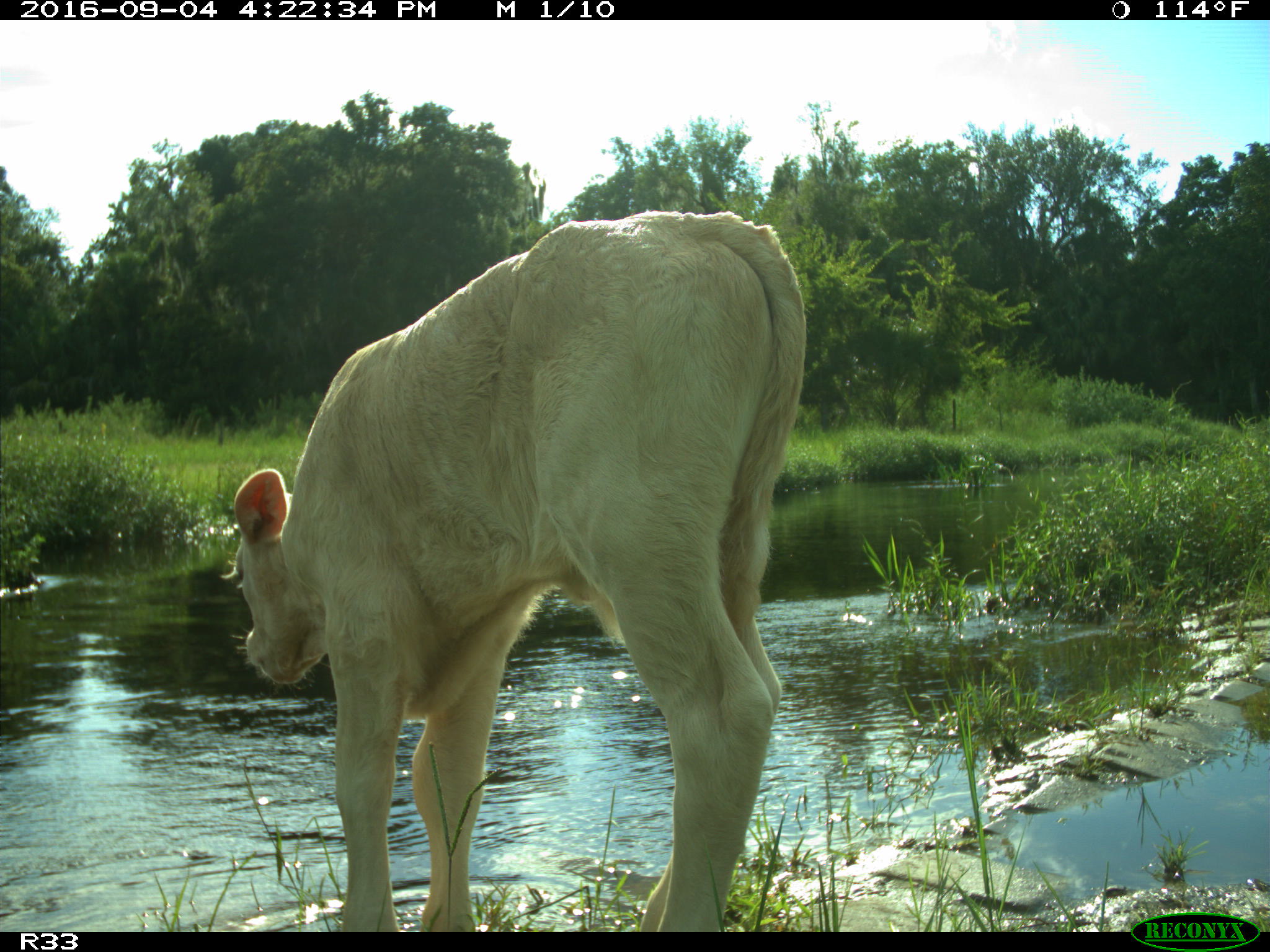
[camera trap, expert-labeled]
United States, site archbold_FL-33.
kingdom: Animalia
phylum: Chordata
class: Mammalia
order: Artiodactyla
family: Bovidae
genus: Bos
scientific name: Bos taurus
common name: domestic cow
Bos taurus (domestic cow).